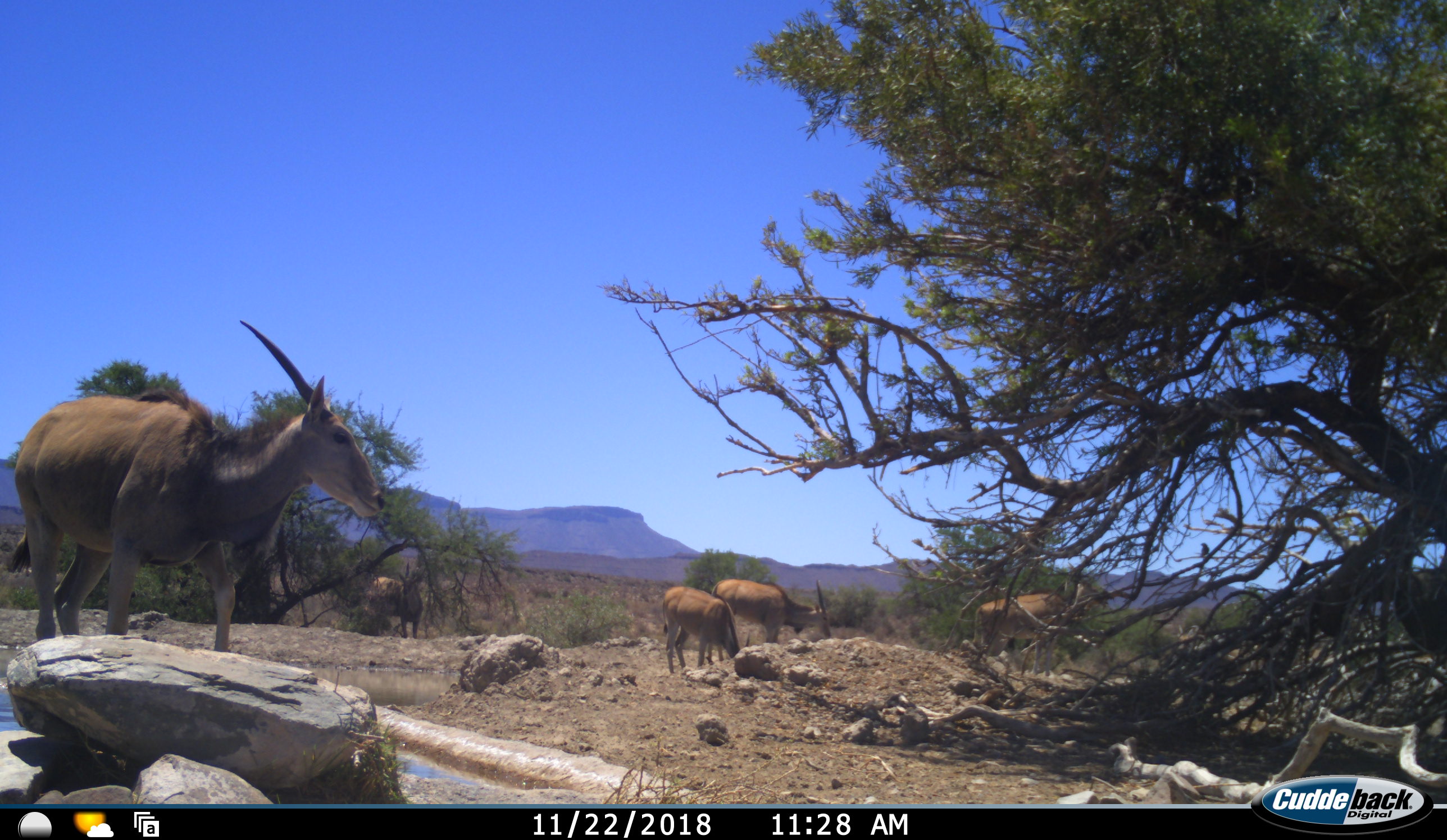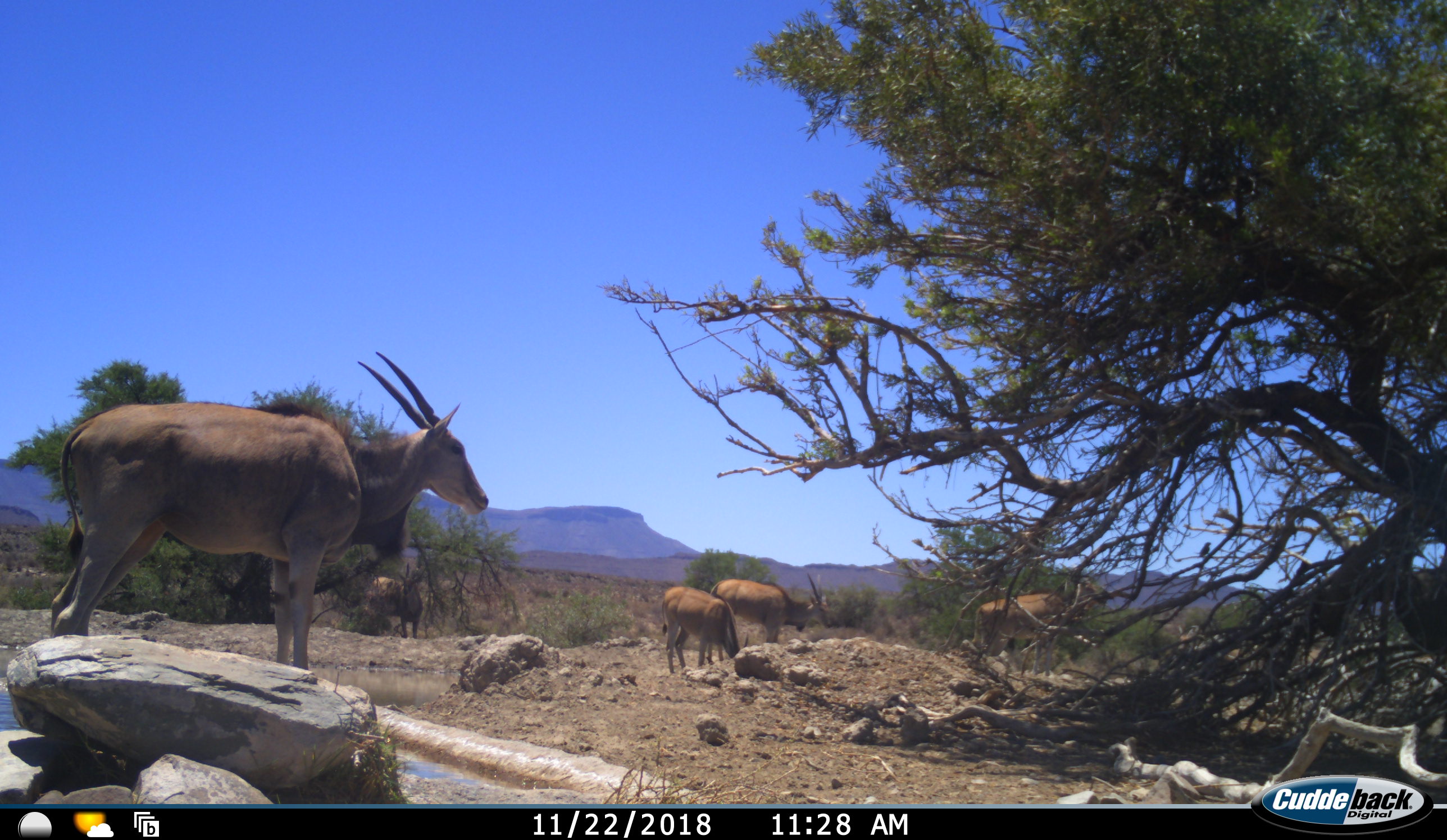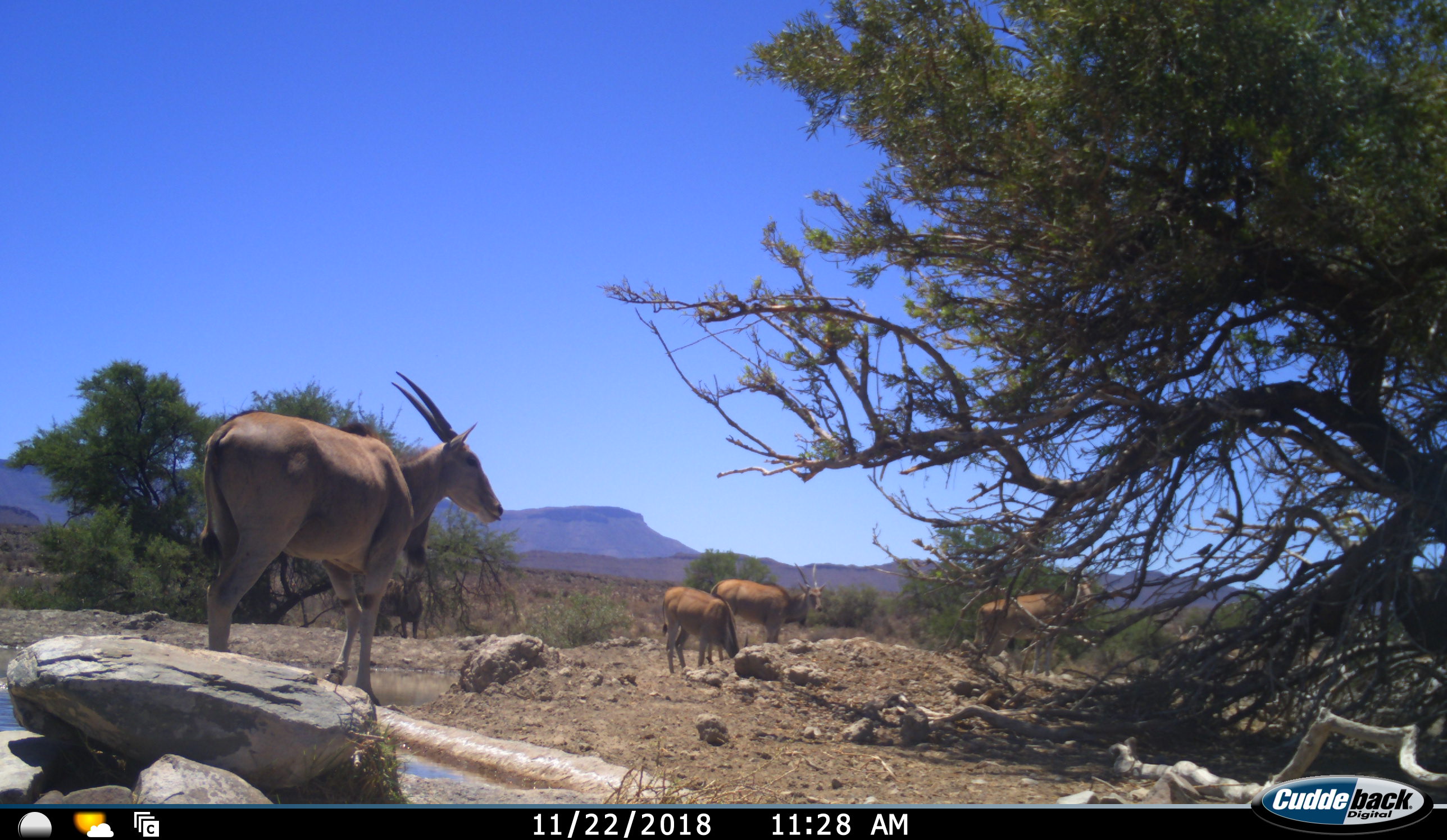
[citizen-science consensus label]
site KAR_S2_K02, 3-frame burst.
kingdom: Animalia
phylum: Chordata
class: Mammalia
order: Artiodactyla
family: Bovidae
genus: Tragelaphus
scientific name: Tragelaphus oryx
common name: eland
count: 5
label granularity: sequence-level